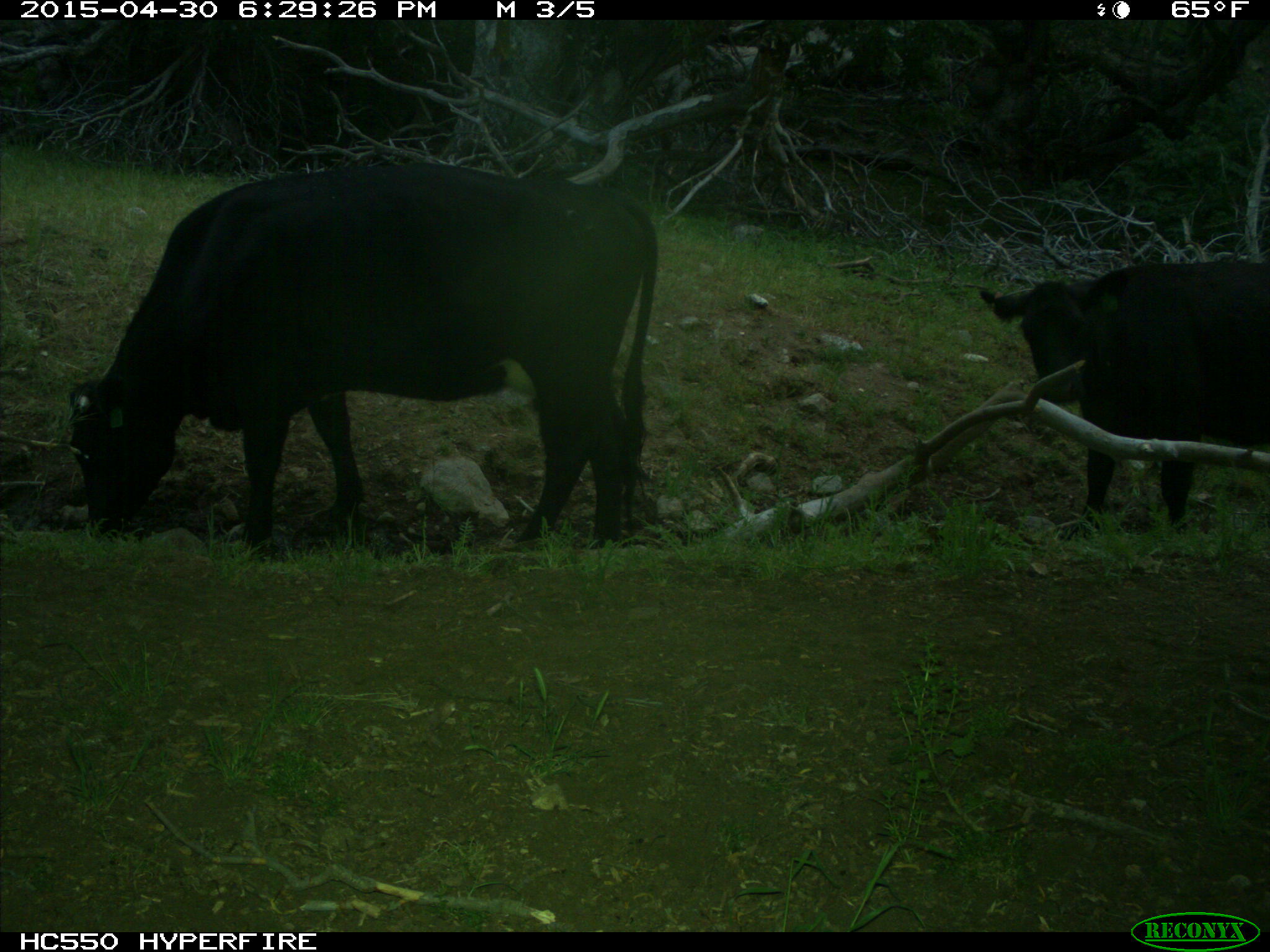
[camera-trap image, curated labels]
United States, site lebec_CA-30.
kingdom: Animalia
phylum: Chordata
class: Mammalia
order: Artiodactyla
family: Bovidae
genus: Bos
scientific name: Bos taurus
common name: domestic cow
Bos taurus (domestic cow).